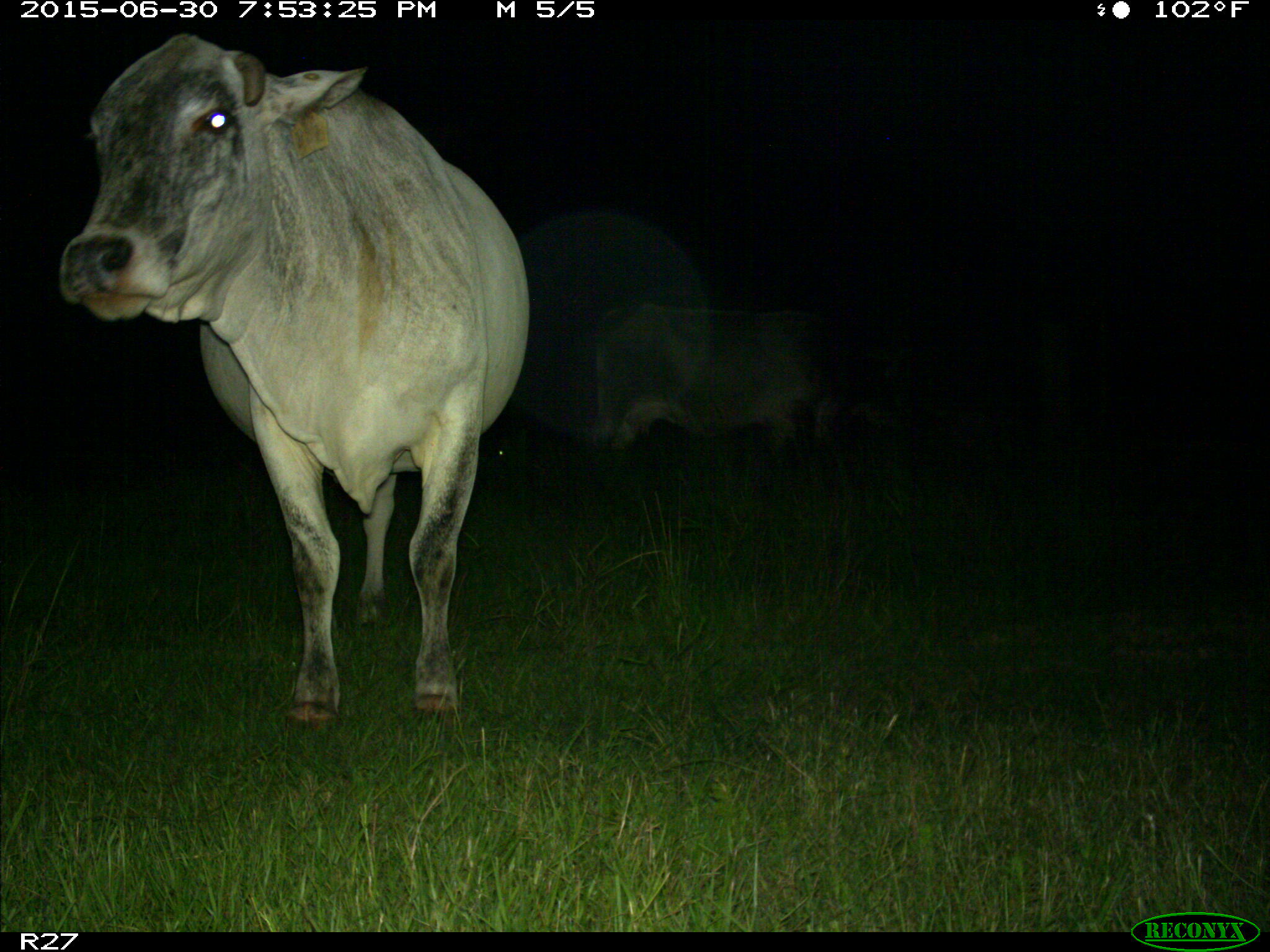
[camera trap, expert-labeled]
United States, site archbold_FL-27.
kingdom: Animalia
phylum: Chordata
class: Mammalia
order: Artiodactyla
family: Bovidae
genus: Bos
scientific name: Bos taurus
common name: domestic cow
Bos taurus (domestic cow).